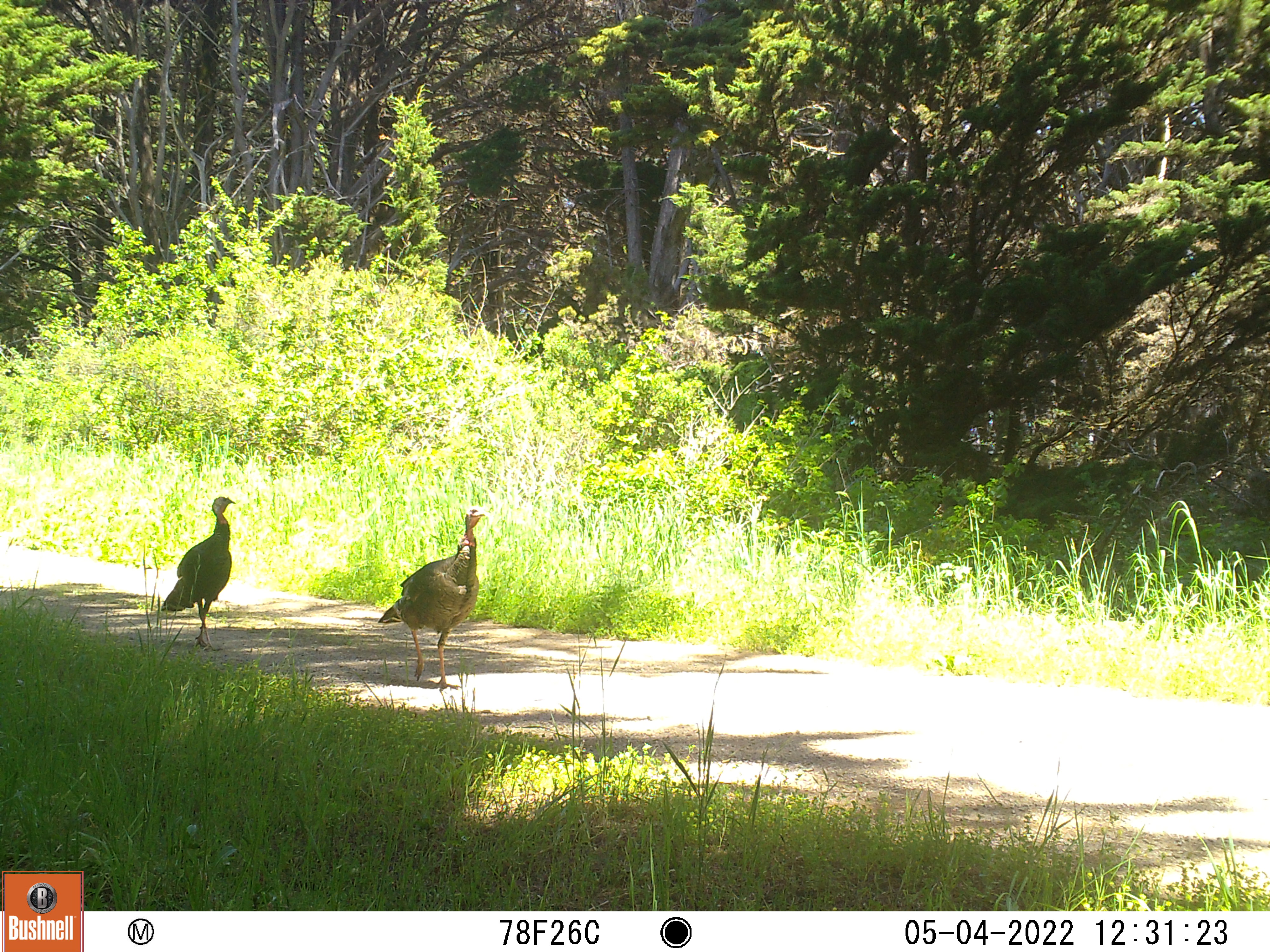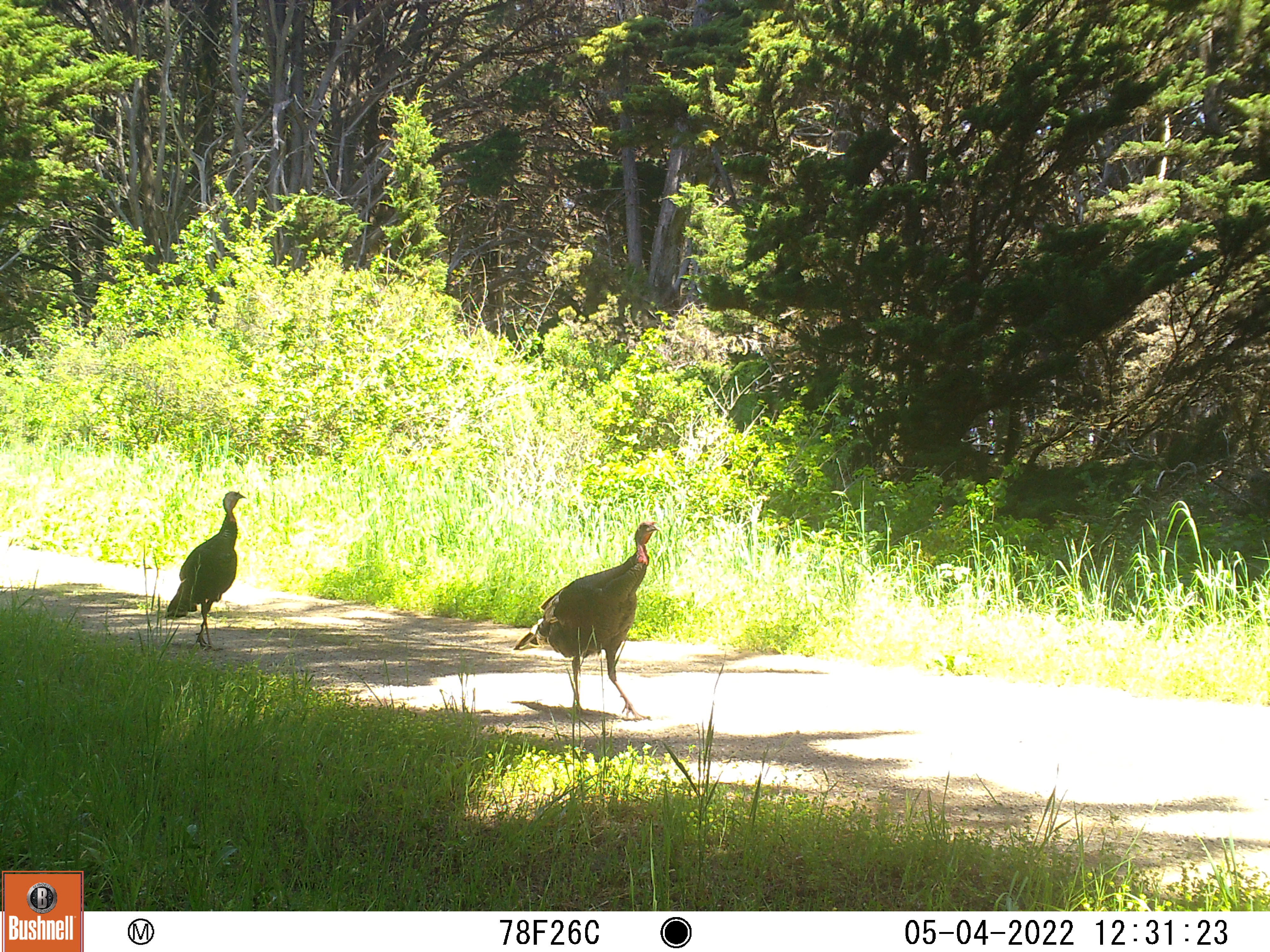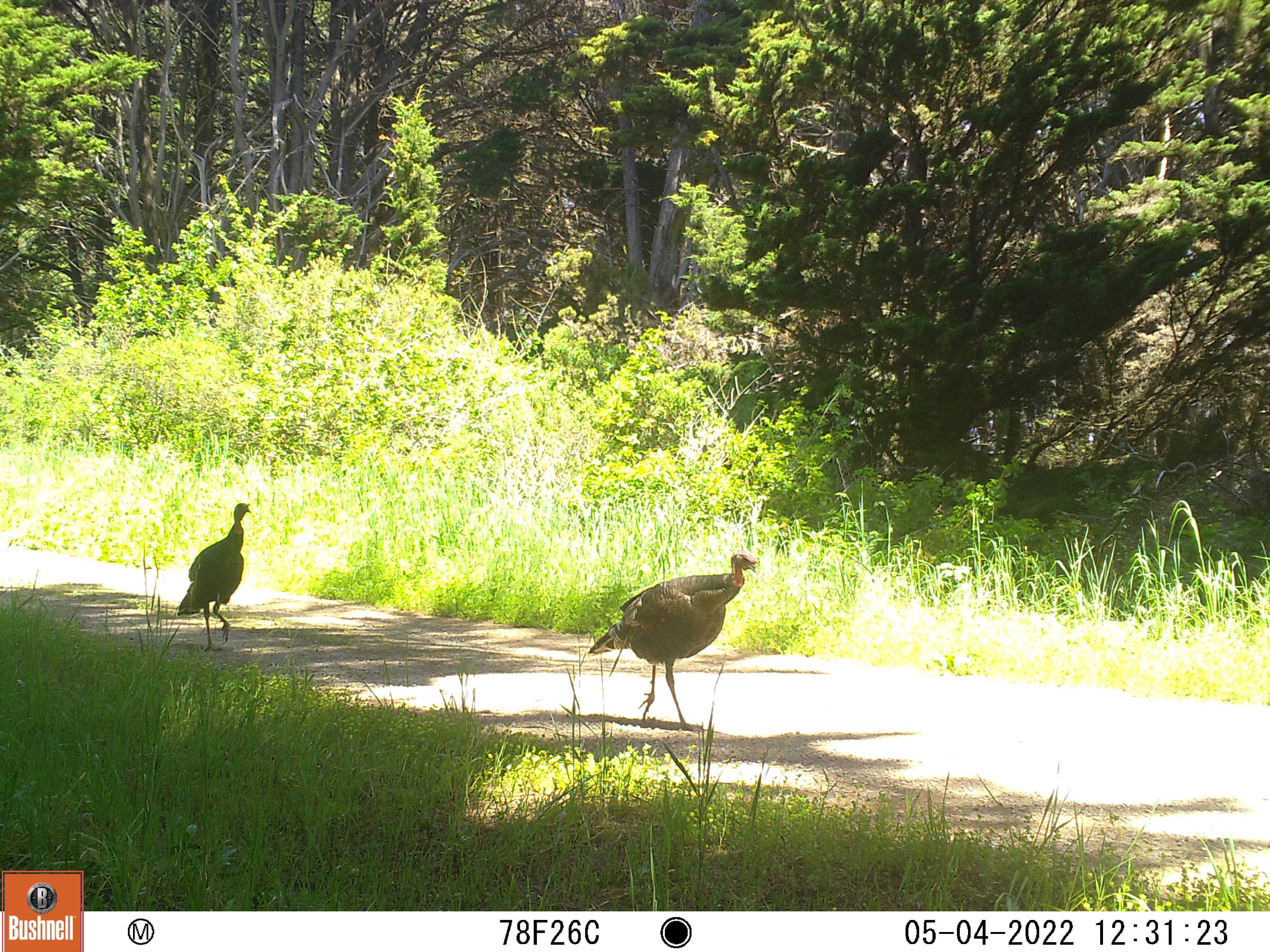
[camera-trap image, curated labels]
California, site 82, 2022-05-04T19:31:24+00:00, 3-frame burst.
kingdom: Animalia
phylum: Chordata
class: Aves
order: Galliformes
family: Phasianidae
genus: Meleagris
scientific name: Meleagris gallopavo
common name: turkey